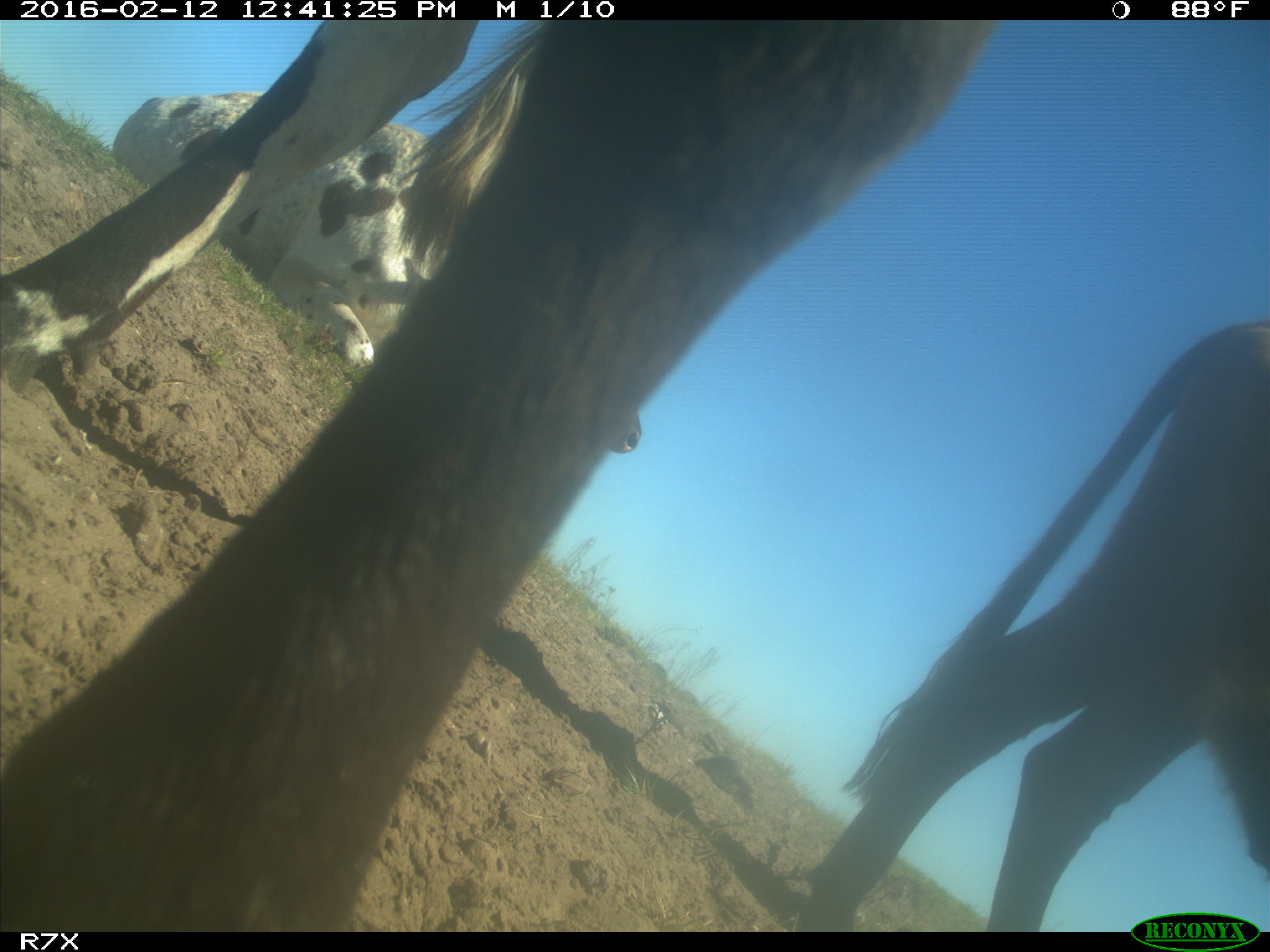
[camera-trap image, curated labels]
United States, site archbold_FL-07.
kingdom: Animalia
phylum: Chordata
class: Mammalia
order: Artiodactyla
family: Bovidae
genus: Bos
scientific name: Bos taurus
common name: domestic cow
Bos taurus (domestic cow).